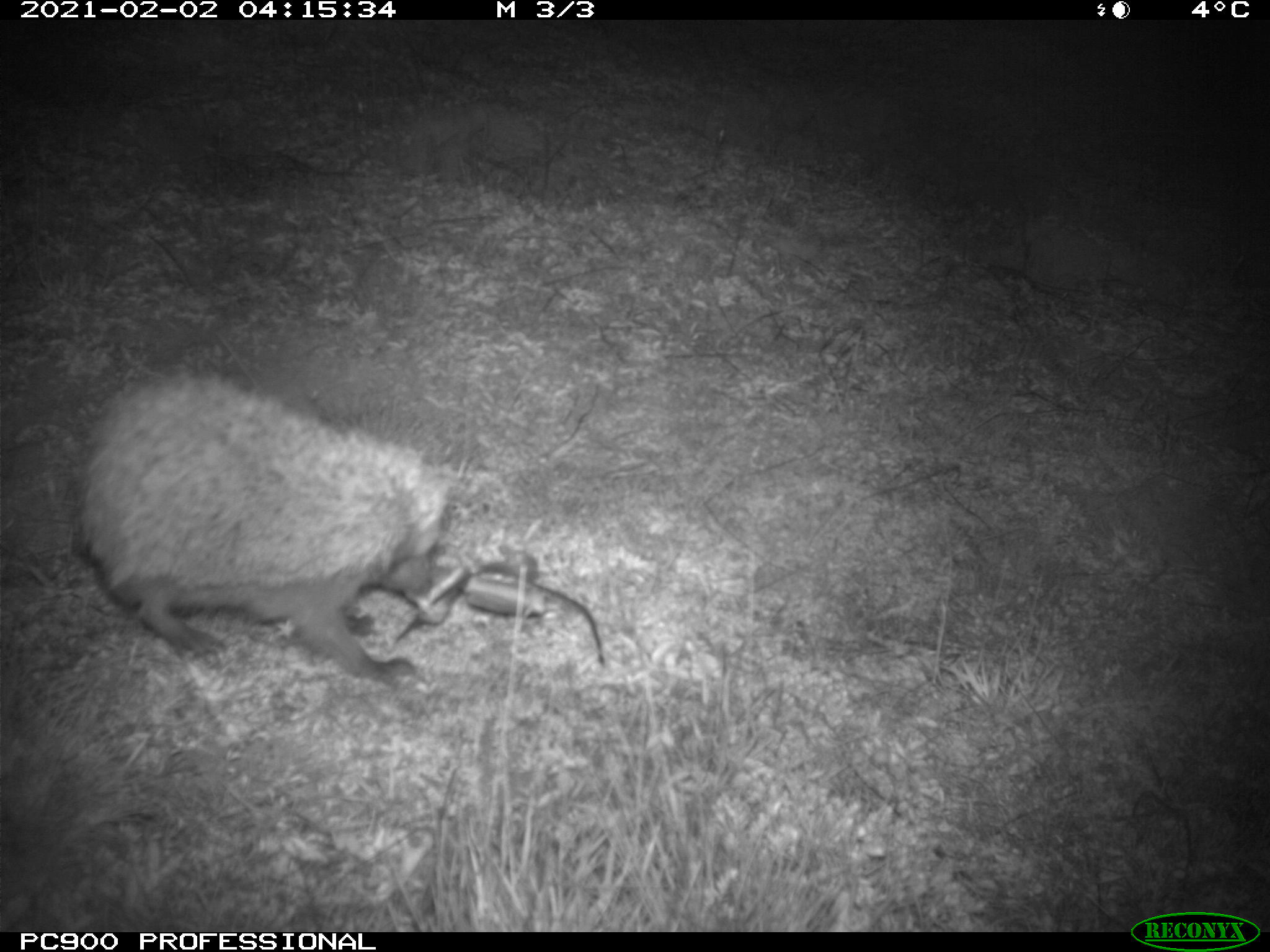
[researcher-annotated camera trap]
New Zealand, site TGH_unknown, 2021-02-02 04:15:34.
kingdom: Animalia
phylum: Chordata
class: Mammalia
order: Eulipotyphla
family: Erinaceidae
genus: Erinaceus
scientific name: Erinaceus europaeus europaeus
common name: european hedgehog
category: hedgehog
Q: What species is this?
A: Hedgehog (european hedgehog) (Erinaceus europaeus europaeus).